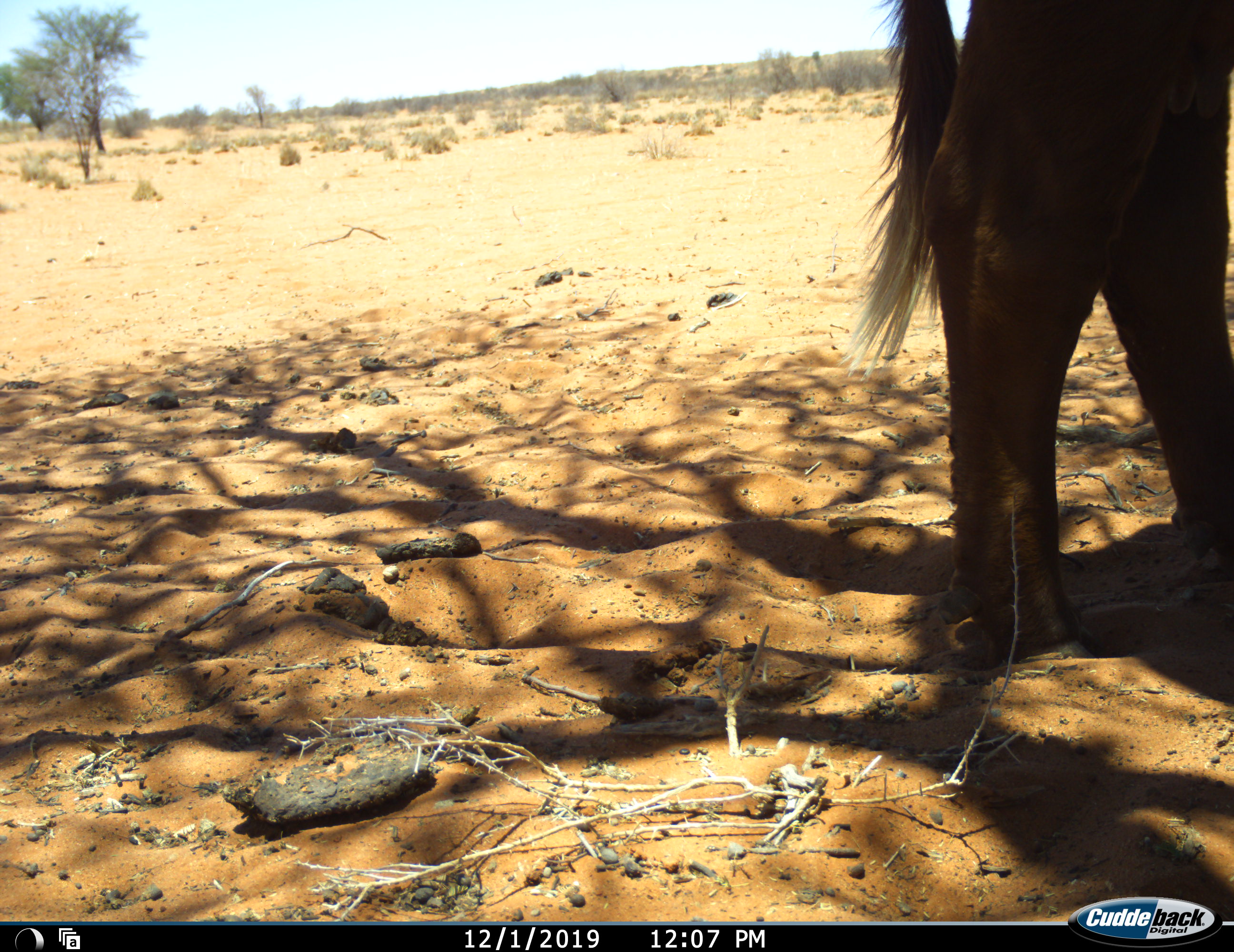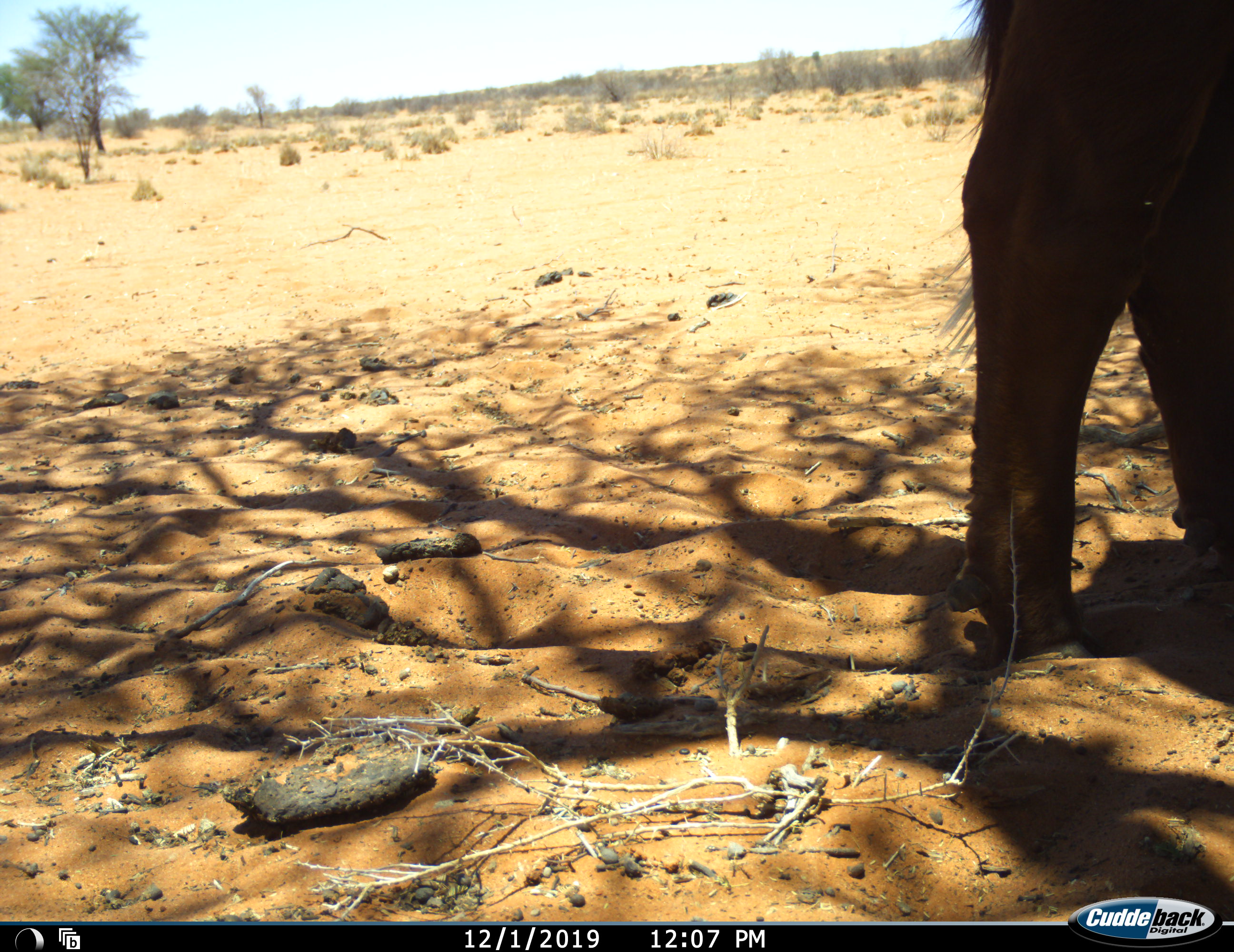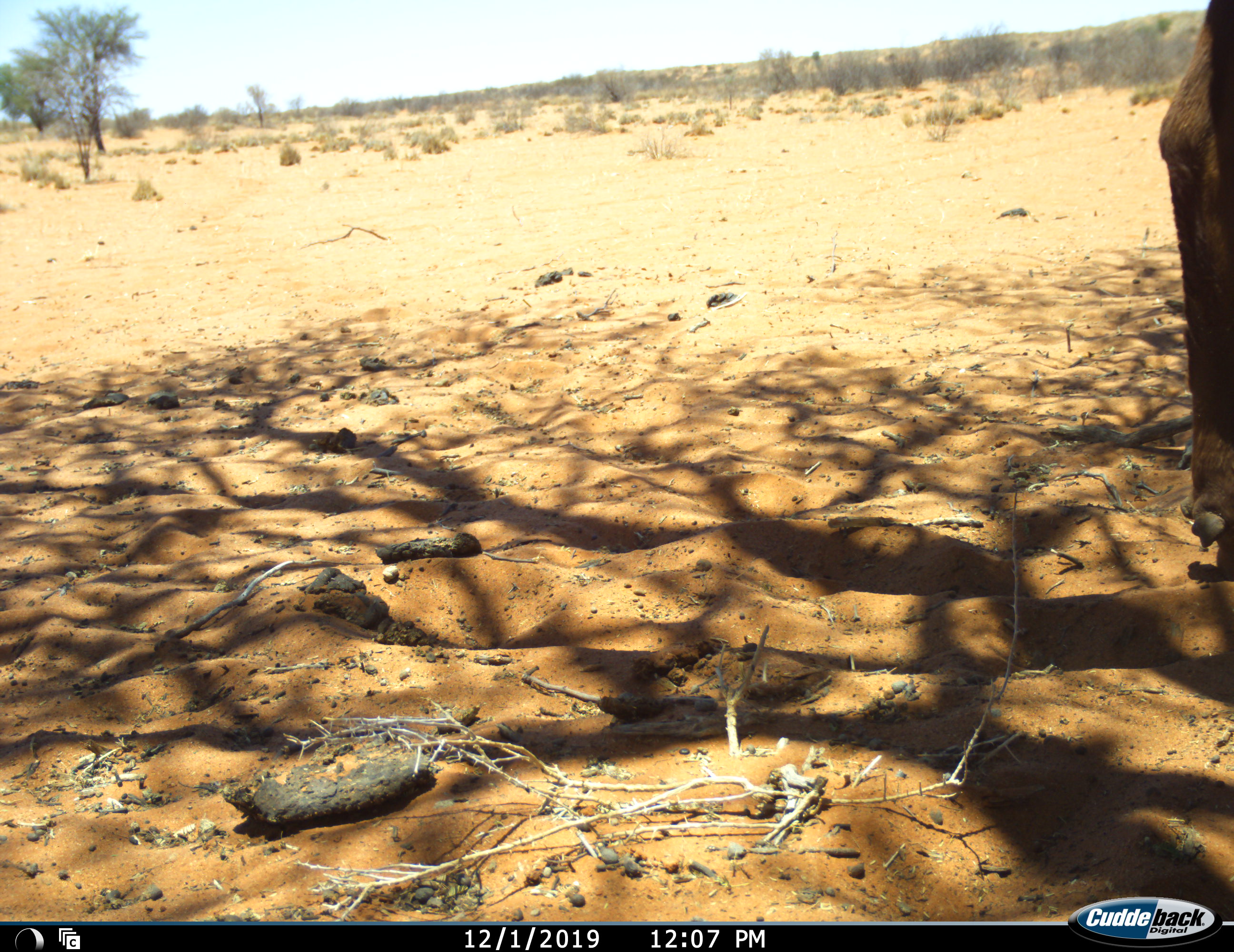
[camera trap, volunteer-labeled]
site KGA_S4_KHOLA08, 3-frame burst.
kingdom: Animalia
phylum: Chordata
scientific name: Vertebrata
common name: domestic animal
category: domesticanimal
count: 1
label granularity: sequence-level